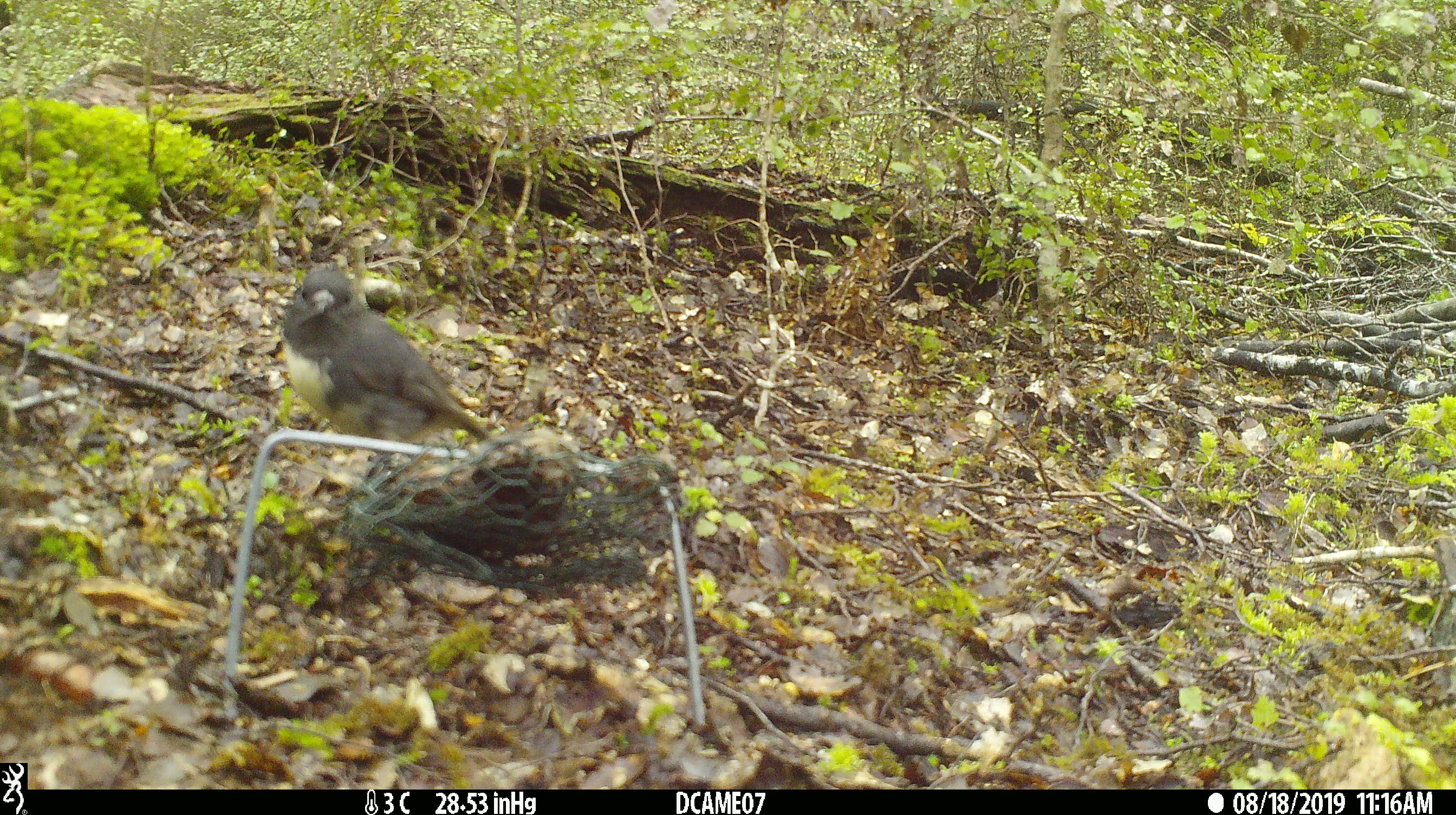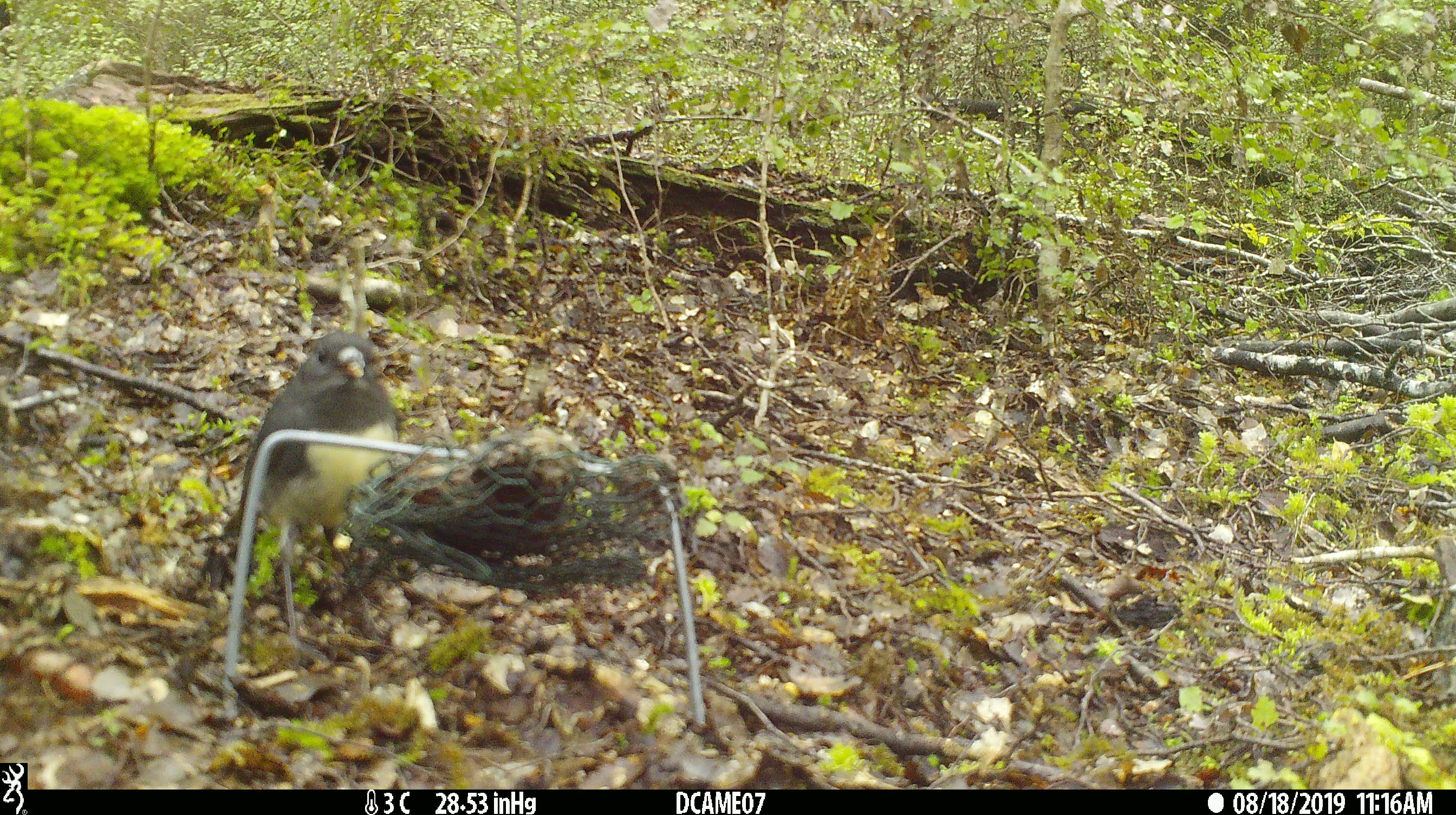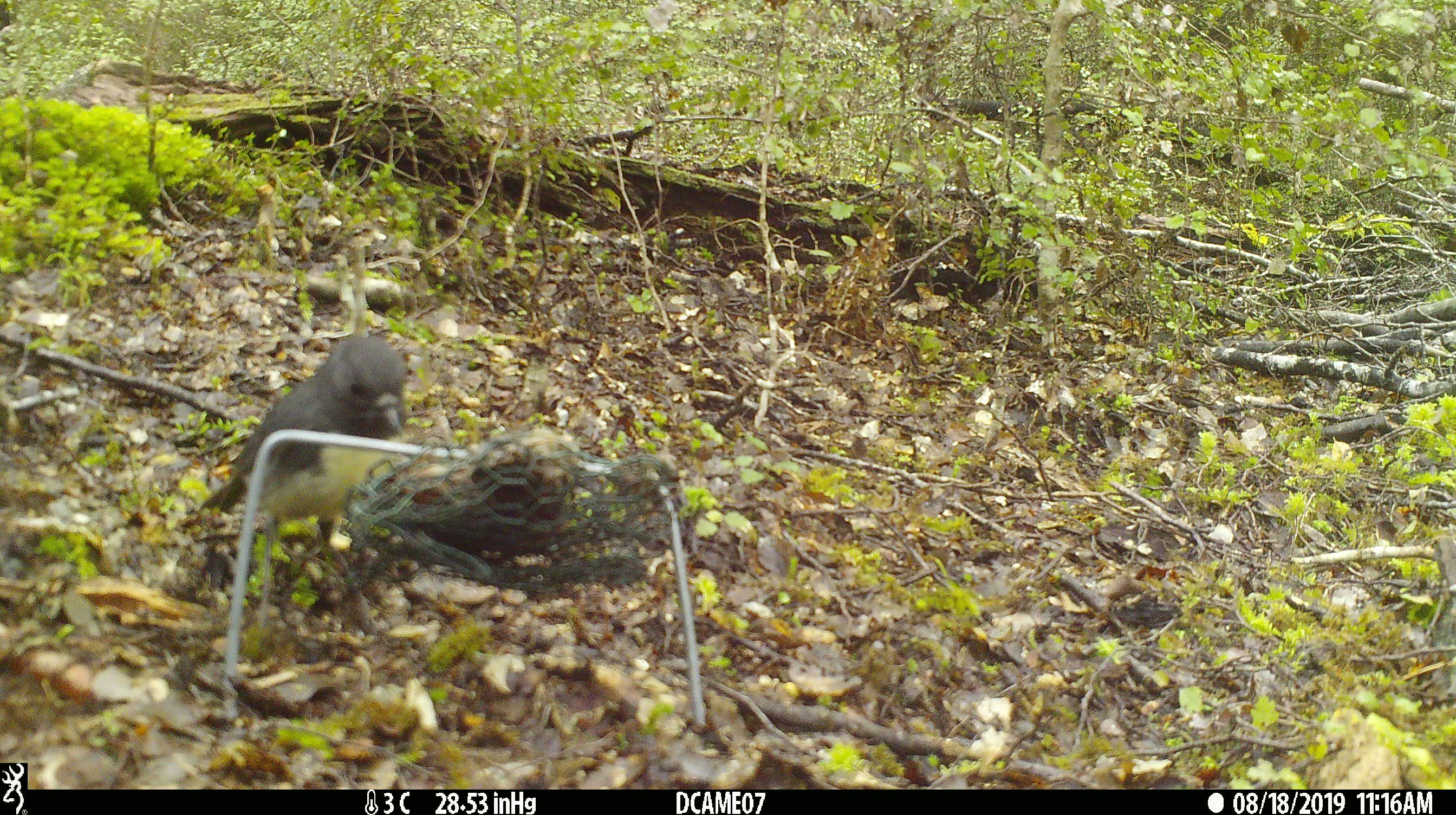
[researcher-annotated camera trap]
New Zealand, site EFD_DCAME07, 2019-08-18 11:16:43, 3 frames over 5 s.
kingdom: Animalia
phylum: Chordata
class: Aves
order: Passeriformes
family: Petroicidae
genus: Petroica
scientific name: Petroica australis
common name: new zealand robin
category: robin